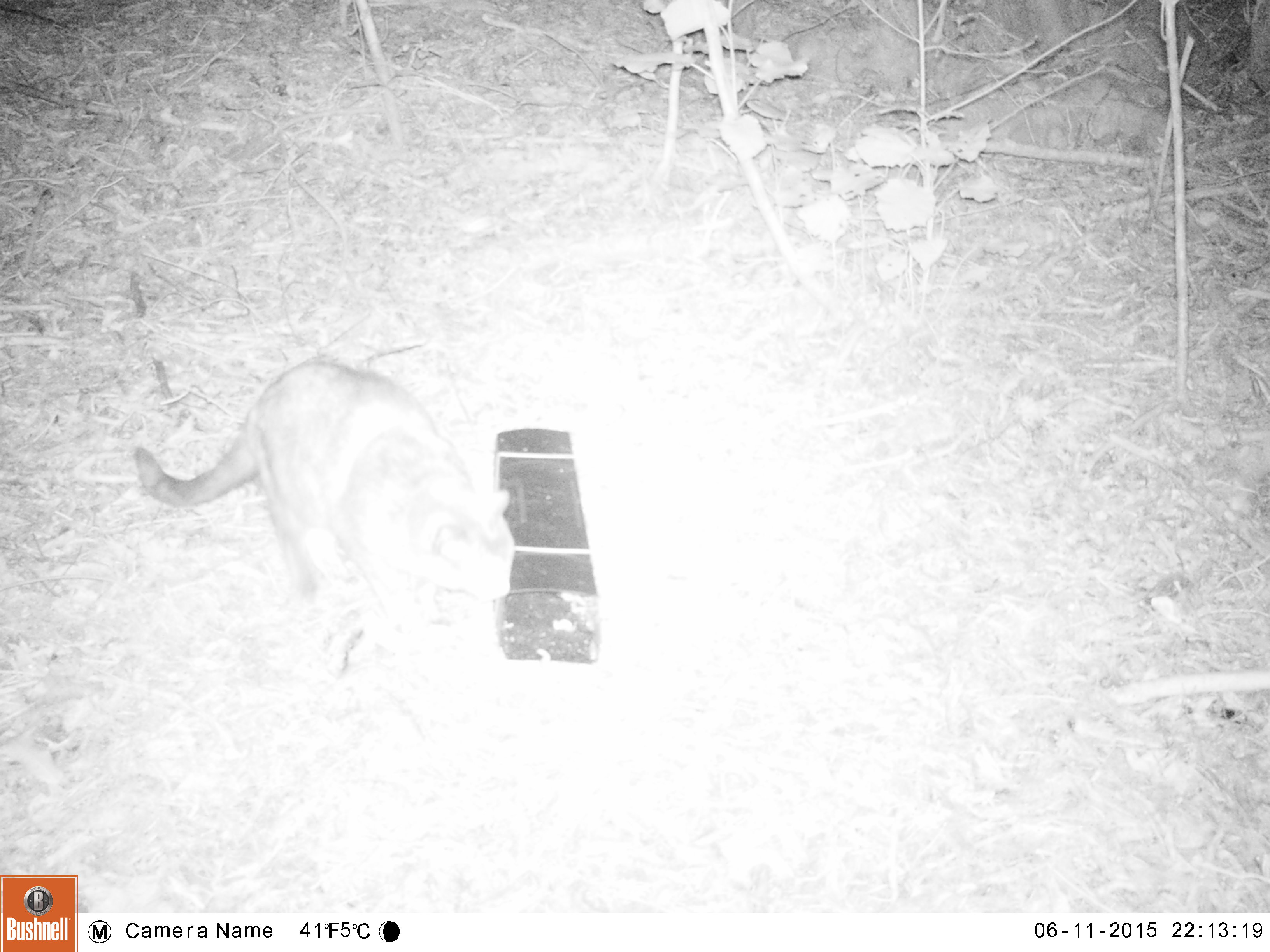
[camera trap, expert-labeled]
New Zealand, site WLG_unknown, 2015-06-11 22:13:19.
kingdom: Animalia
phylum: Chordata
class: Mammalia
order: Carnivora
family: Felidae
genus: Felis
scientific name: Felis catus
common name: domestic cat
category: cat